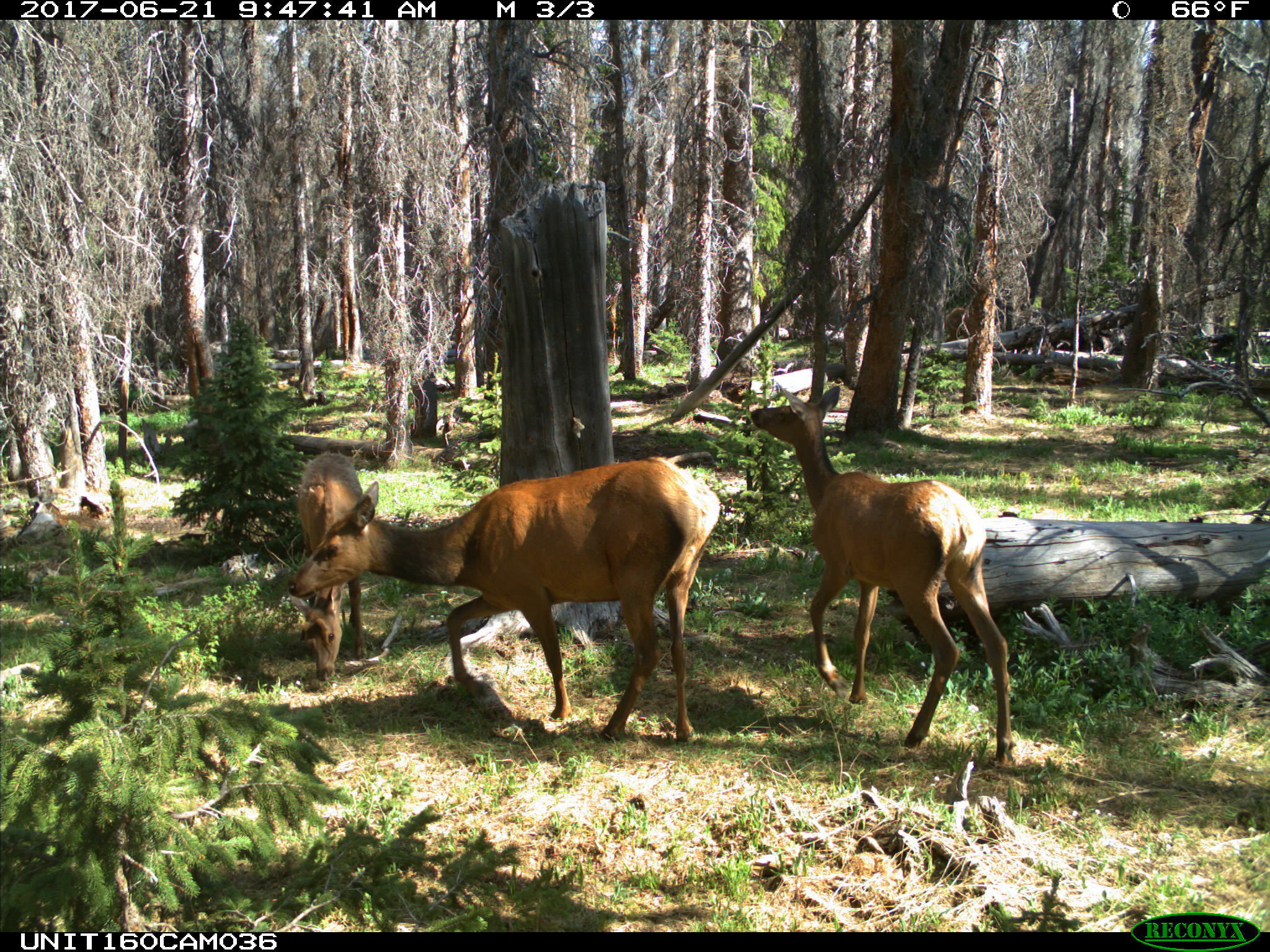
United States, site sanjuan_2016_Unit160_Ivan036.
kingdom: Animalia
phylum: Chordata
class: Mammalia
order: Artiodactyla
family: Cervidae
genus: Cervus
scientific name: Cervus elaphus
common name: red deer